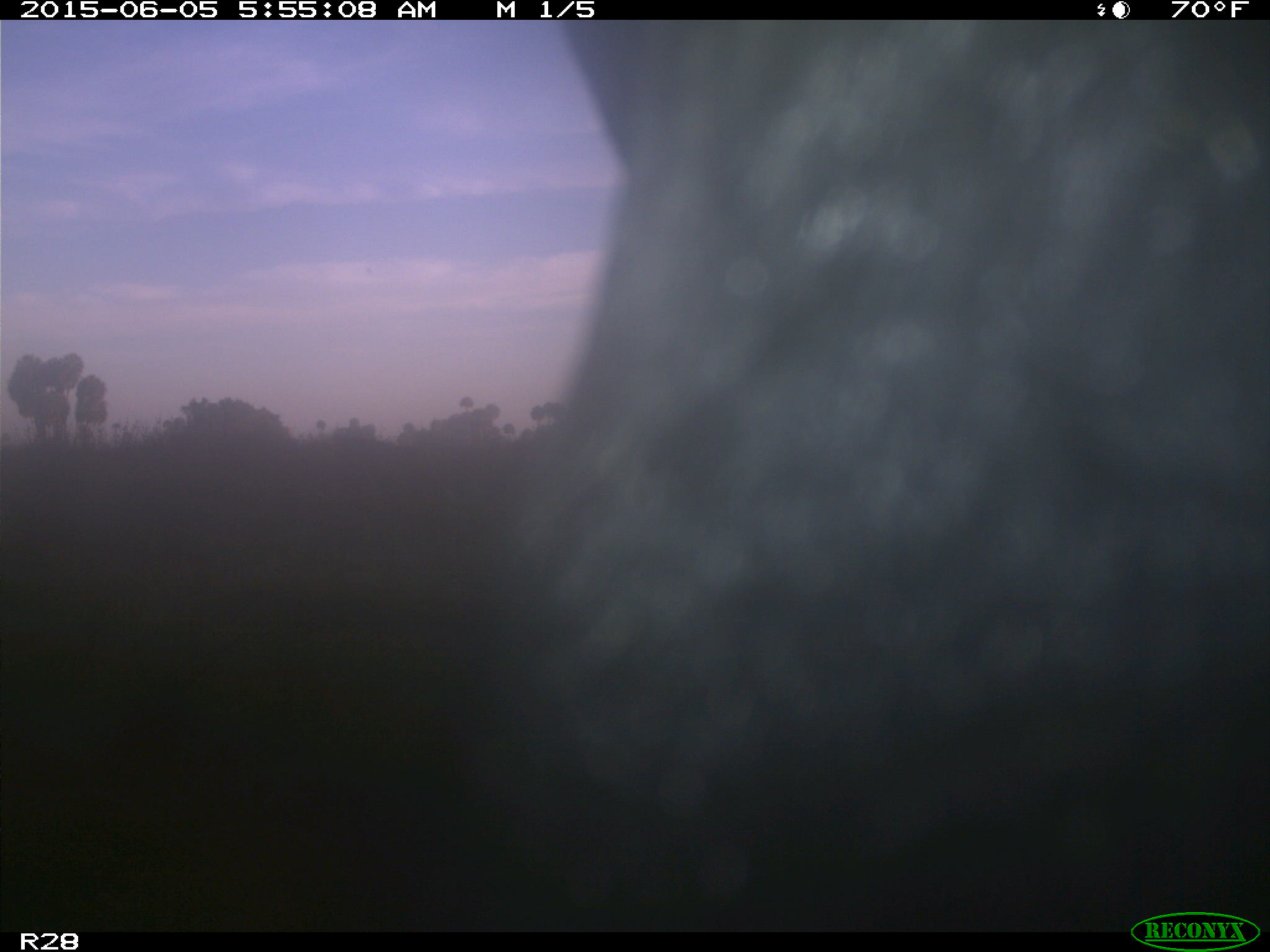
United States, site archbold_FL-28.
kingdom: Animalia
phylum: Chordata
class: Mammalia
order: Artiodactyla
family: Bovidae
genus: Bos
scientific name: Bos taurus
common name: domestic cow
Bos taurus (domestic cow).